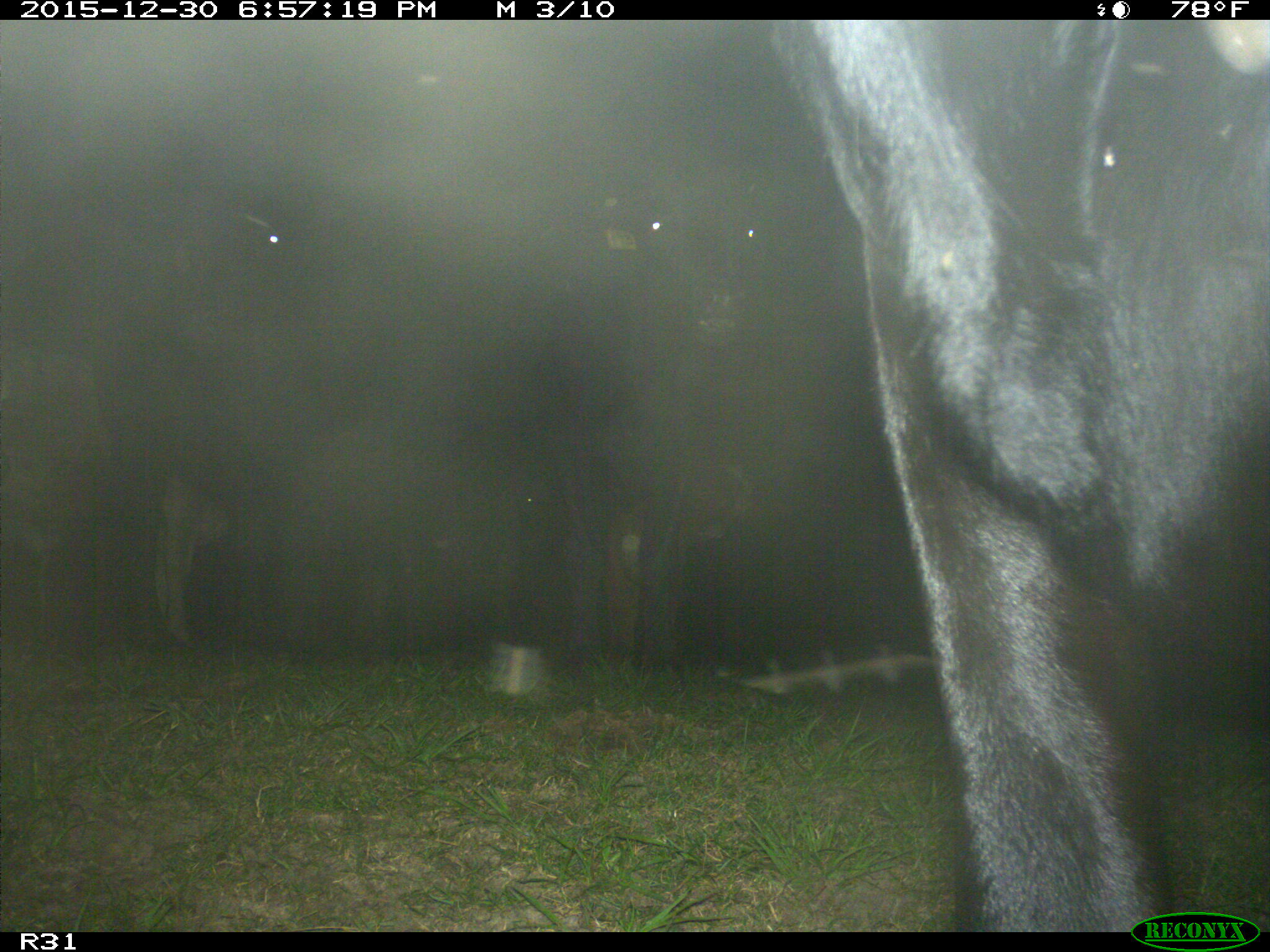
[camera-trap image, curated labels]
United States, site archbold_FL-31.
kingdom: Animalia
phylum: Chordata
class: Mammalia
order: Artiodactyla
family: Bovidae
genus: Bos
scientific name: Bos taurus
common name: domestic cow